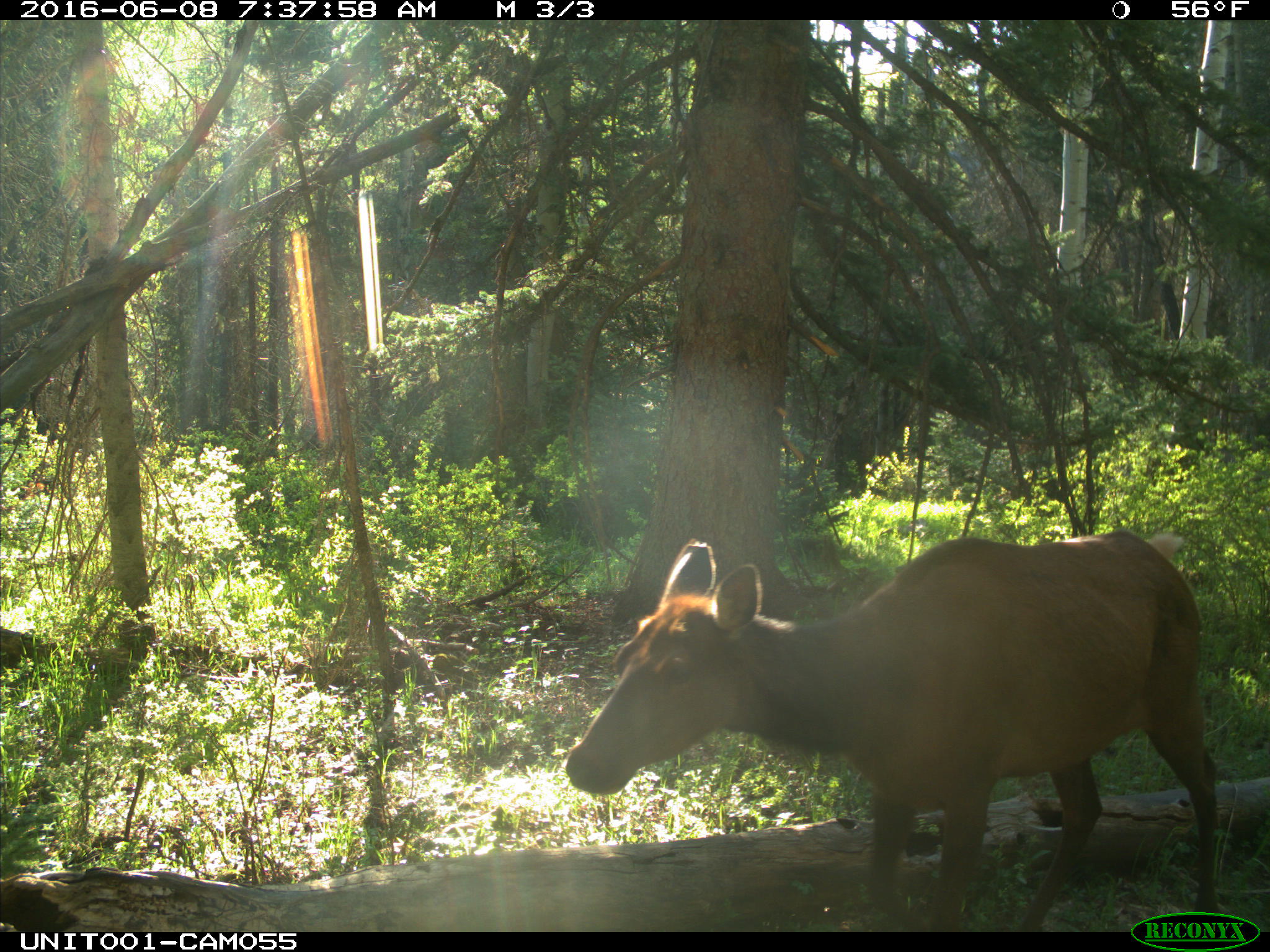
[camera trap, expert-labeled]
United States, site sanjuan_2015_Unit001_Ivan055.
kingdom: Animalia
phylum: Chordata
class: Mammalia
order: Artiodactyla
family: Cervidae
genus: Cervus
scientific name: Cervus elaphus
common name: red deer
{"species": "Cervus elaphus (red deer)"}